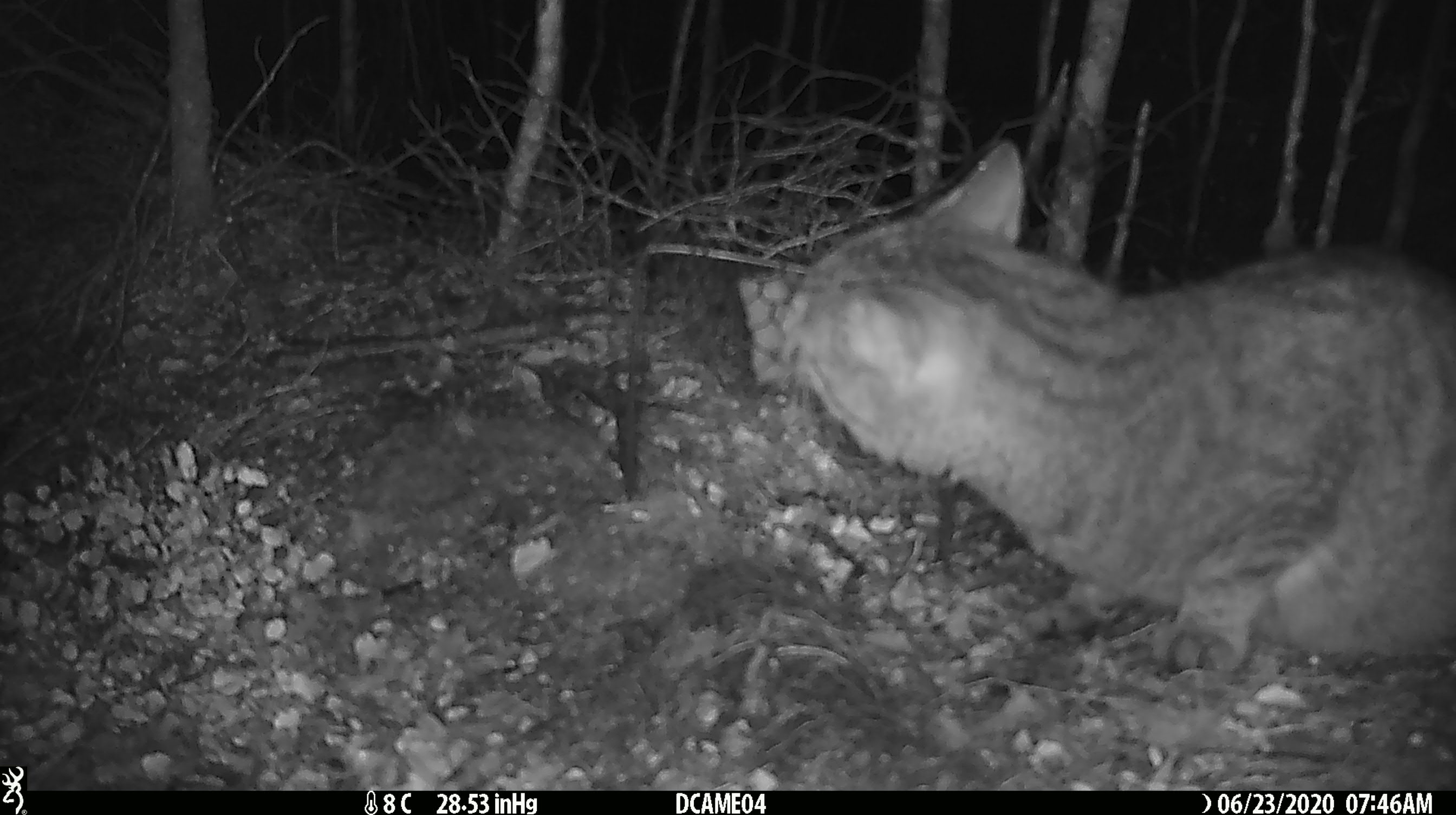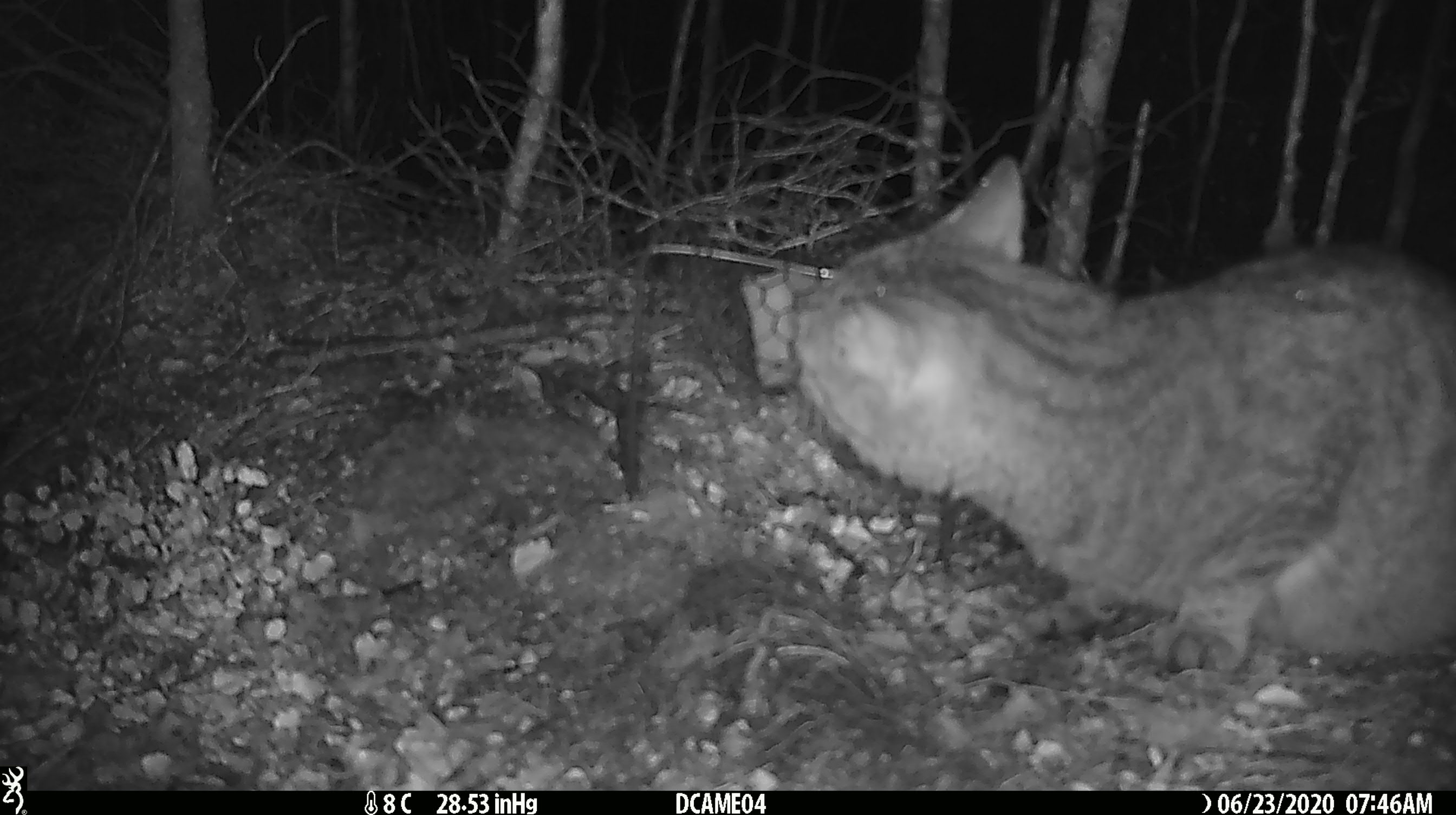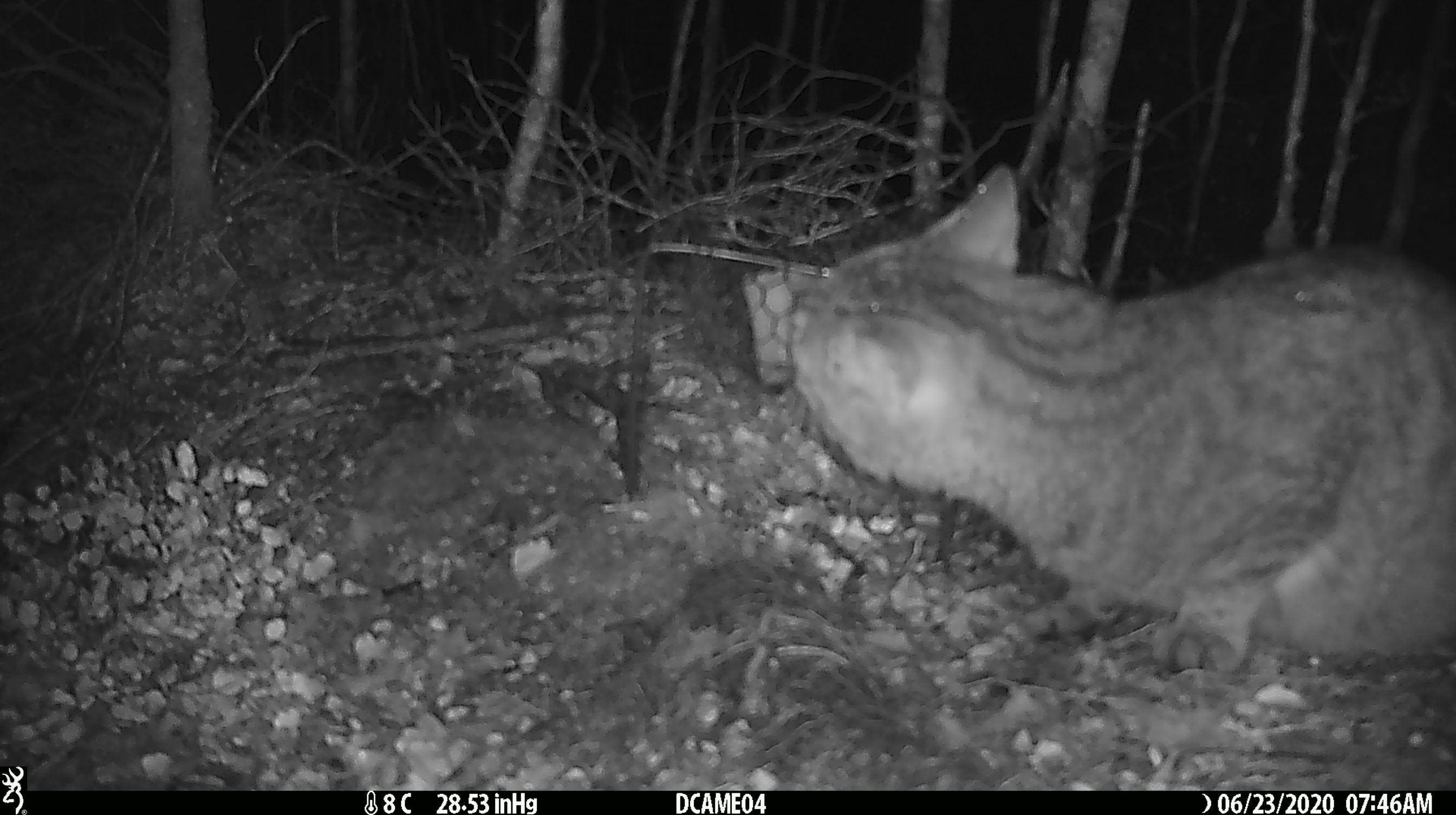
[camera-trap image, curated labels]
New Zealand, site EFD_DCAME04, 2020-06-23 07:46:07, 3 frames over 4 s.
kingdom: Animalia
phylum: Chordata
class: Mammalia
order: Carnivora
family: Felidae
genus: Felis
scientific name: Felis catus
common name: domestic cat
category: cat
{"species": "cat (domestic cat) (Felis catus)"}